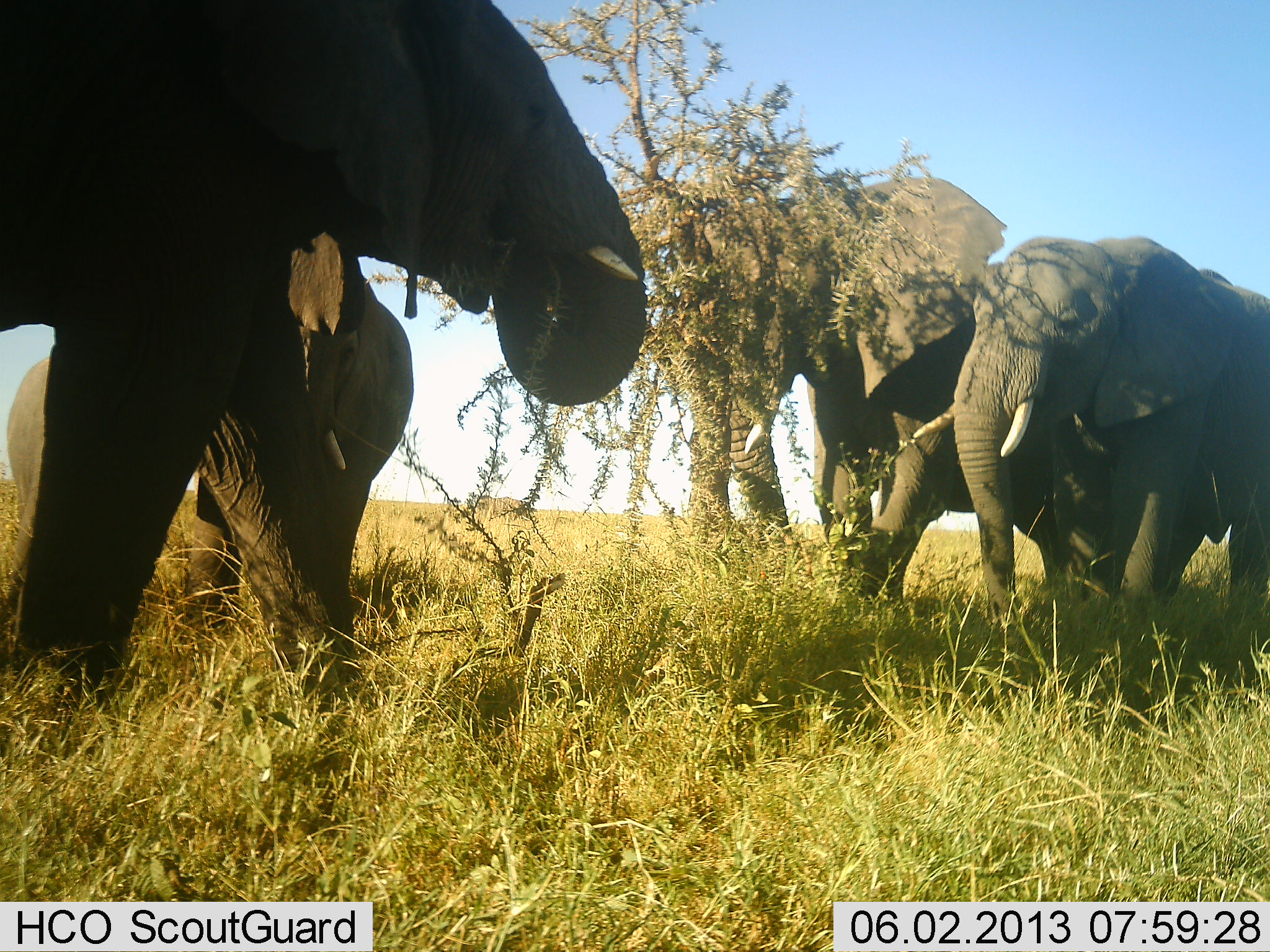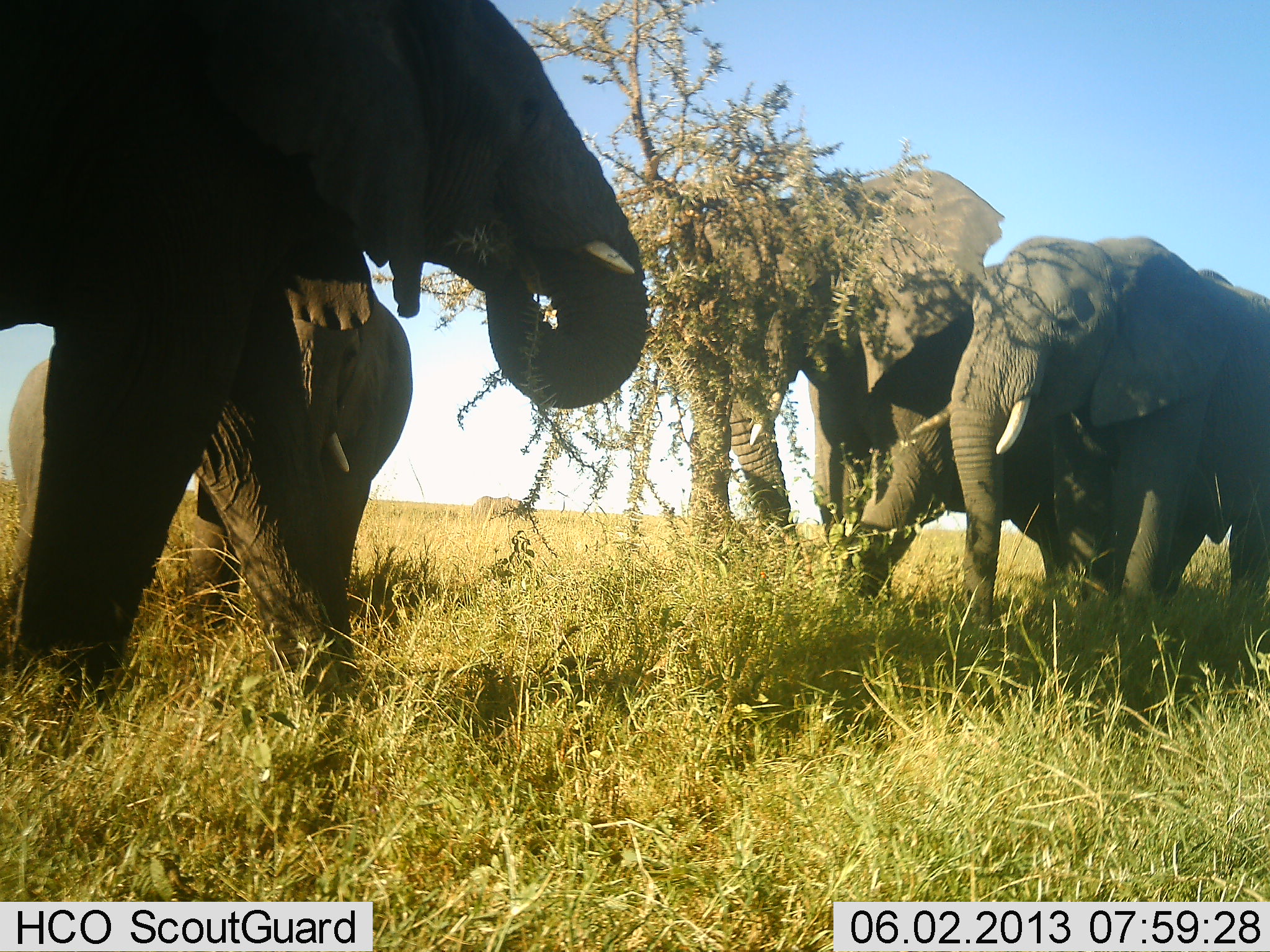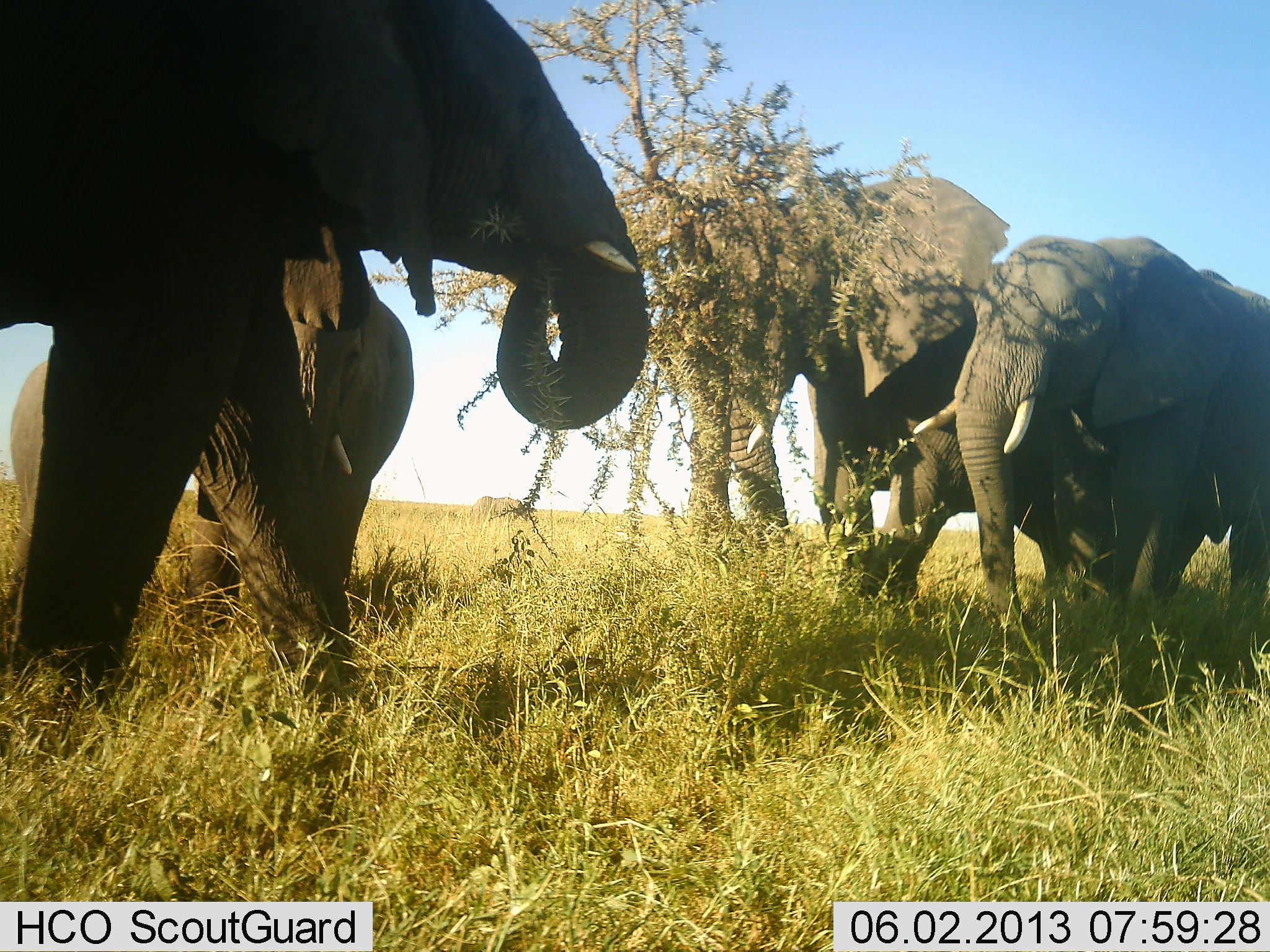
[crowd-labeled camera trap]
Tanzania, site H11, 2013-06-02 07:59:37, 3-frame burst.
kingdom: Animalia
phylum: Chordata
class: Mammalia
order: Proboscidea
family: Elephantidae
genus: Loxodonta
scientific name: Loxodonta africana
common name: african bush elephant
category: elephant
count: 4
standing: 41%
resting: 0%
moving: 12%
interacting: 6%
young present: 12%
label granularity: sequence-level